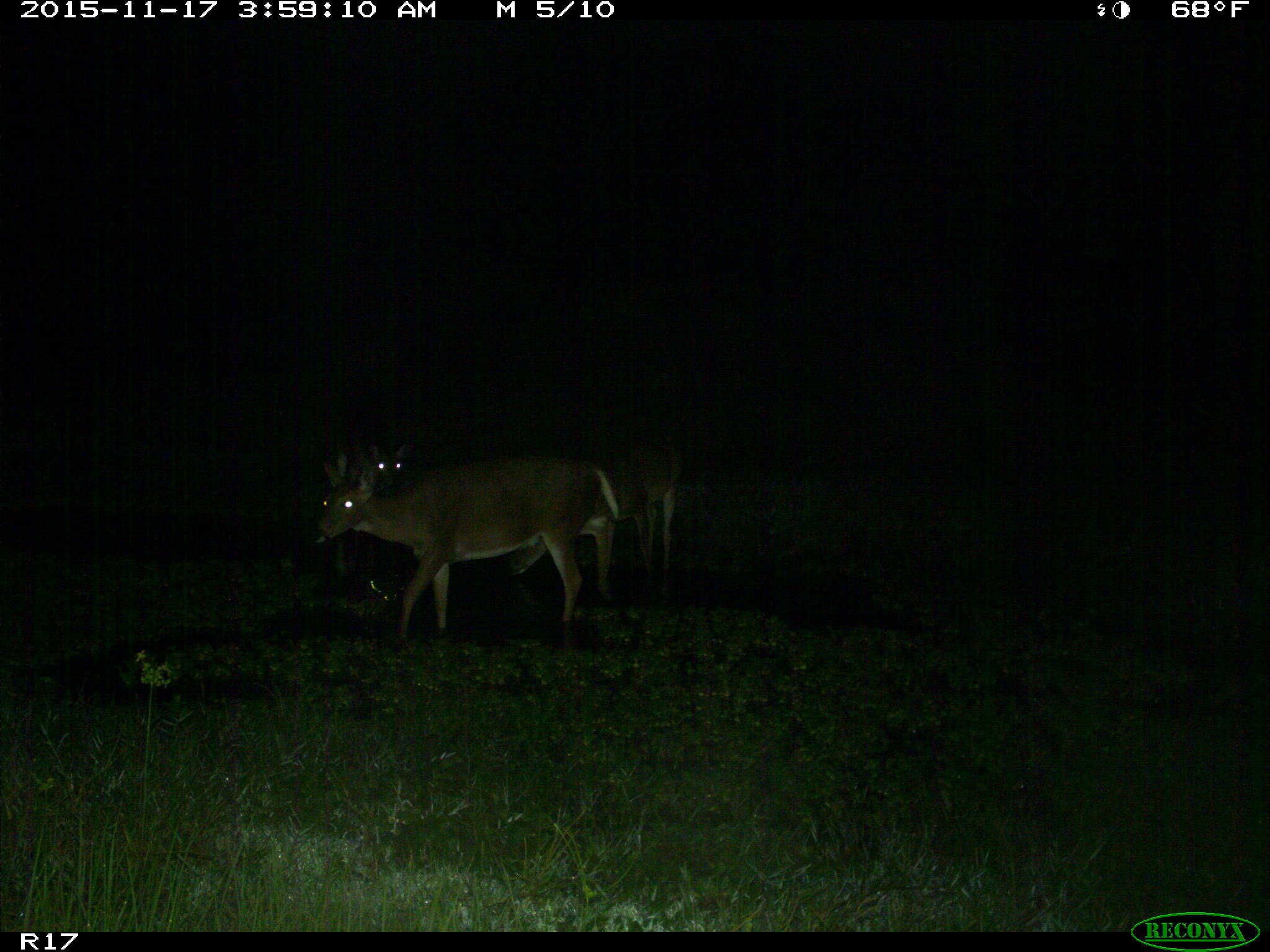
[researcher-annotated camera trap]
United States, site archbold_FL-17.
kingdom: Animalia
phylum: Chordata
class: Mammalia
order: Artiodactyla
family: Cervidae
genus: Odocoileus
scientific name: Odocoileus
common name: deer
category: unidentified deer